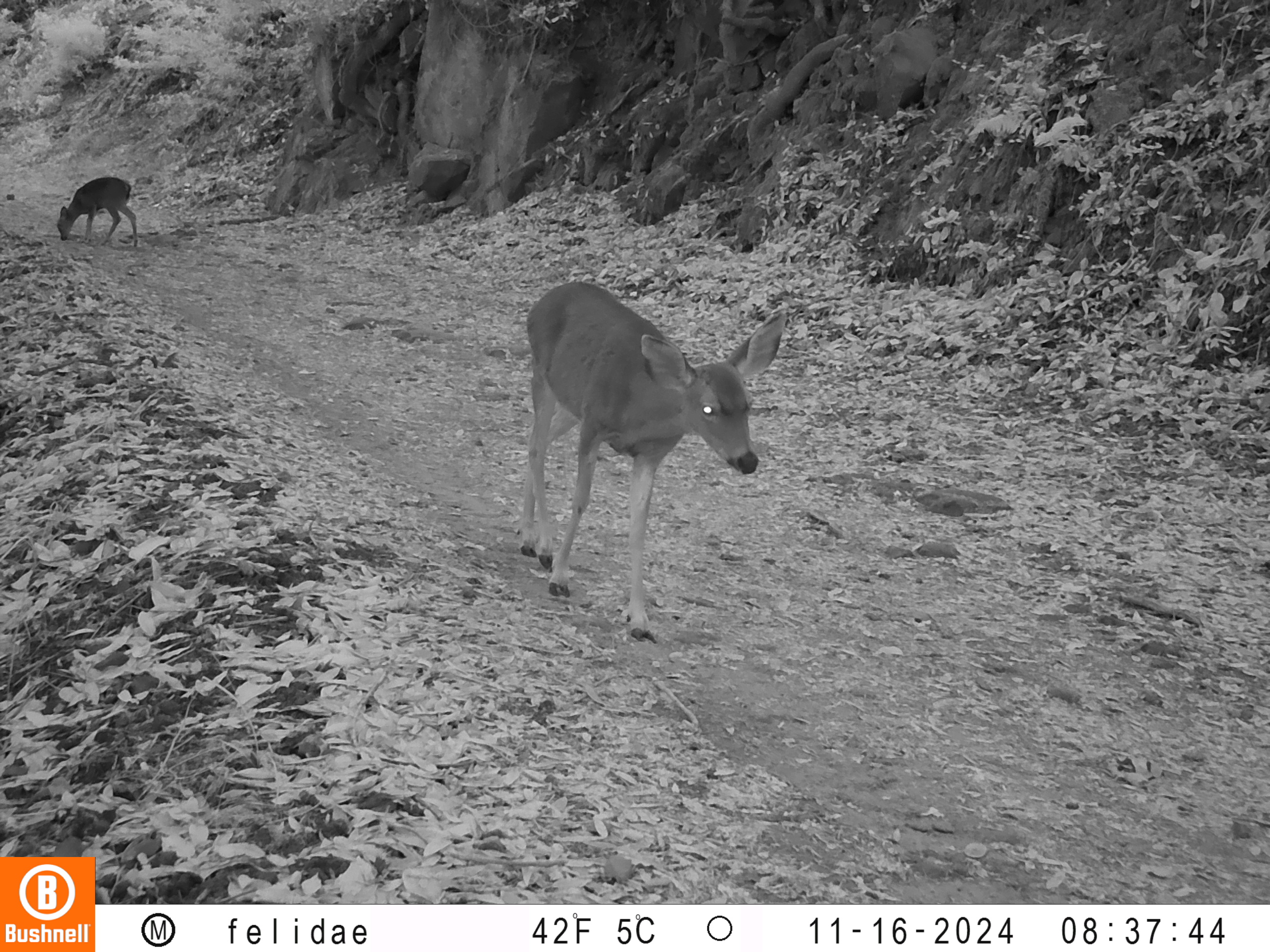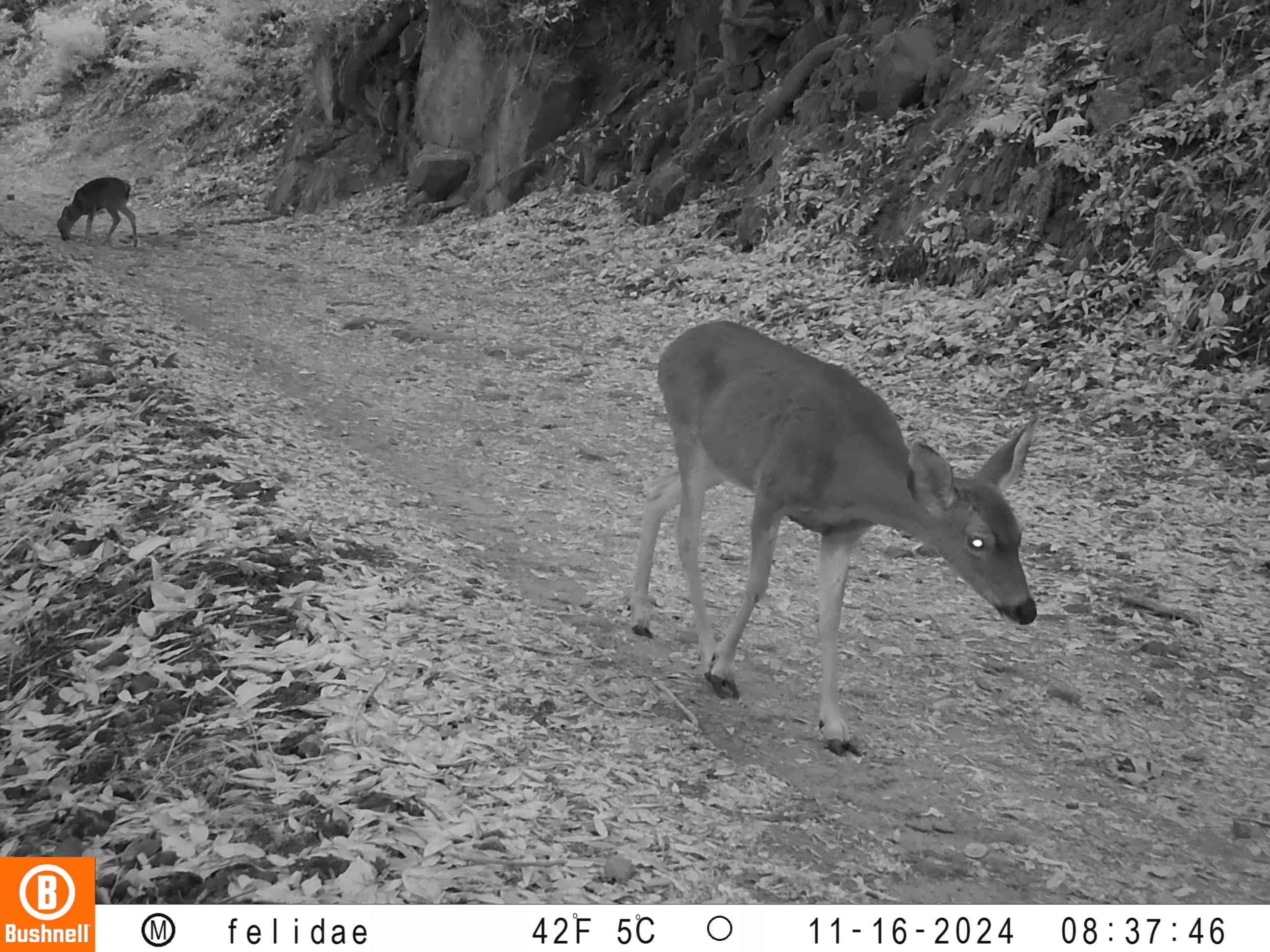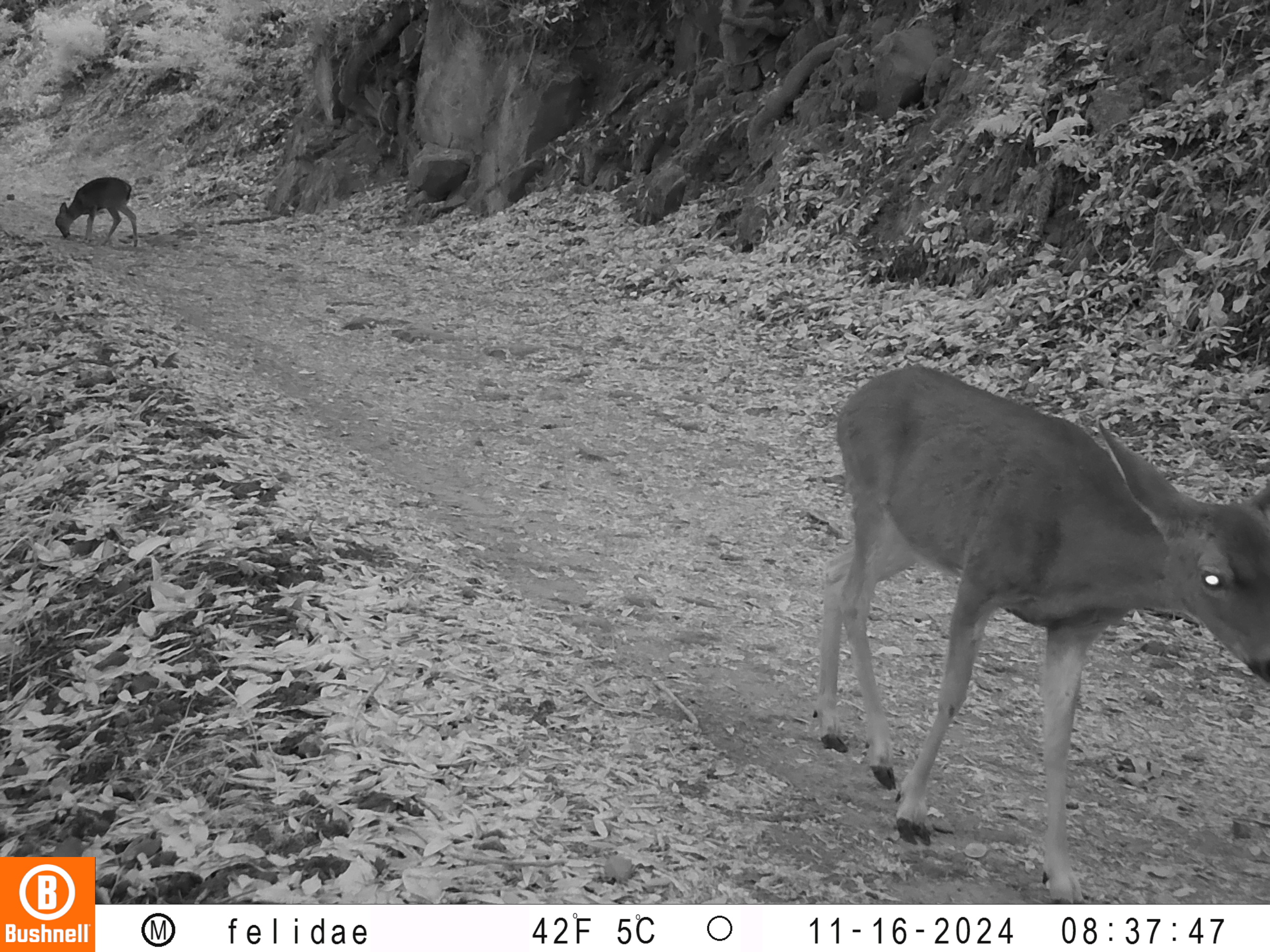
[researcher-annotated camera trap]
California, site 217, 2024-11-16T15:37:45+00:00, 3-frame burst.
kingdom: Animalia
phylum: Chordata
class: Mammalia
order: Artiodactyla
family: Cervidae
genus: Odocoileus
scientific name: Odocoileus hemionus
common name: mule deer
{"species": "mule deer (Odocoileus hemionus)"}